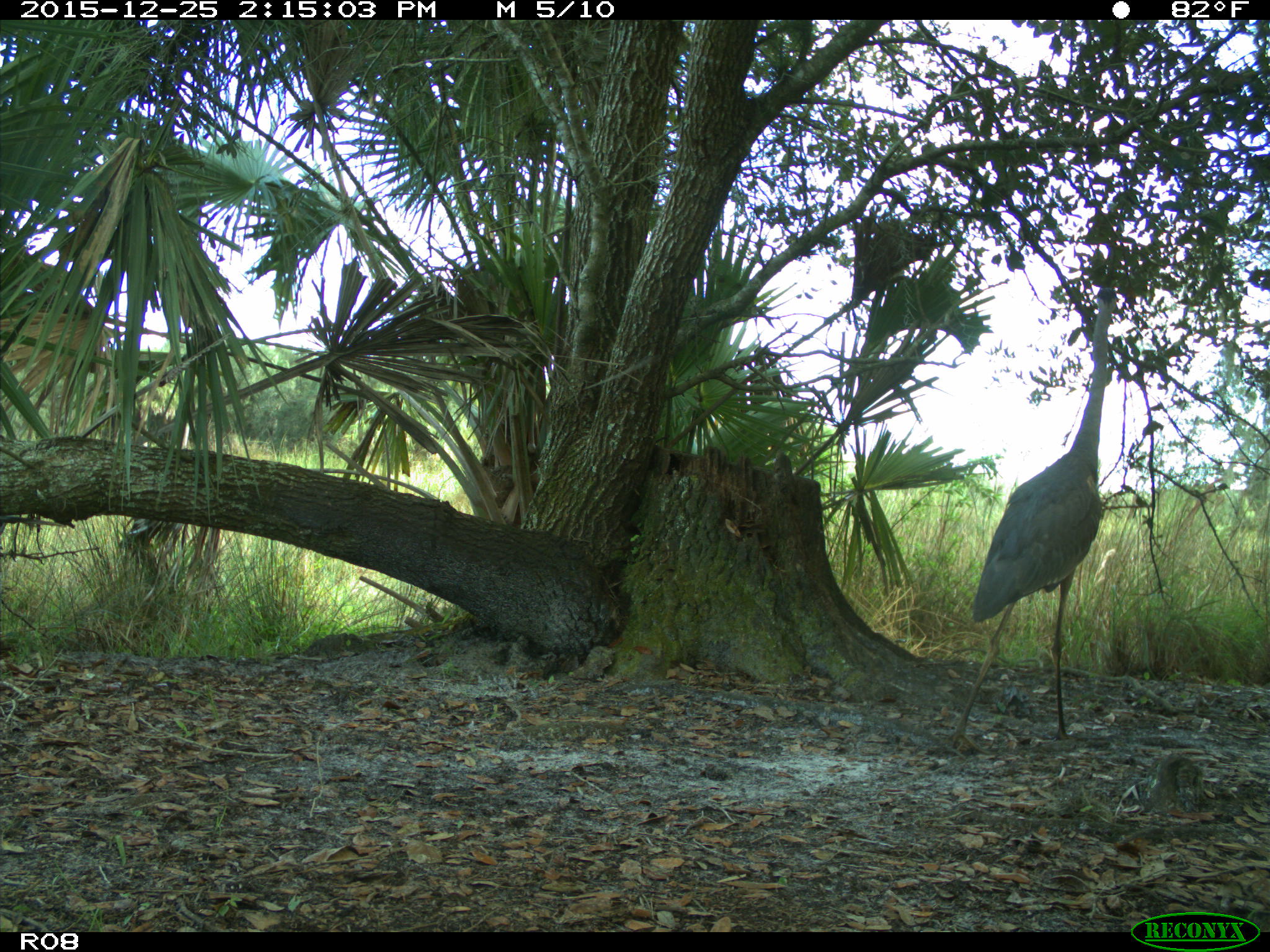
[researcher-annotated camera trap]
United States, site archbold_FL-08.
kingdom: Animalia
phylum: Chordata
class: Aves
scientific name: Aves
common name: birds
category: unidentified bird